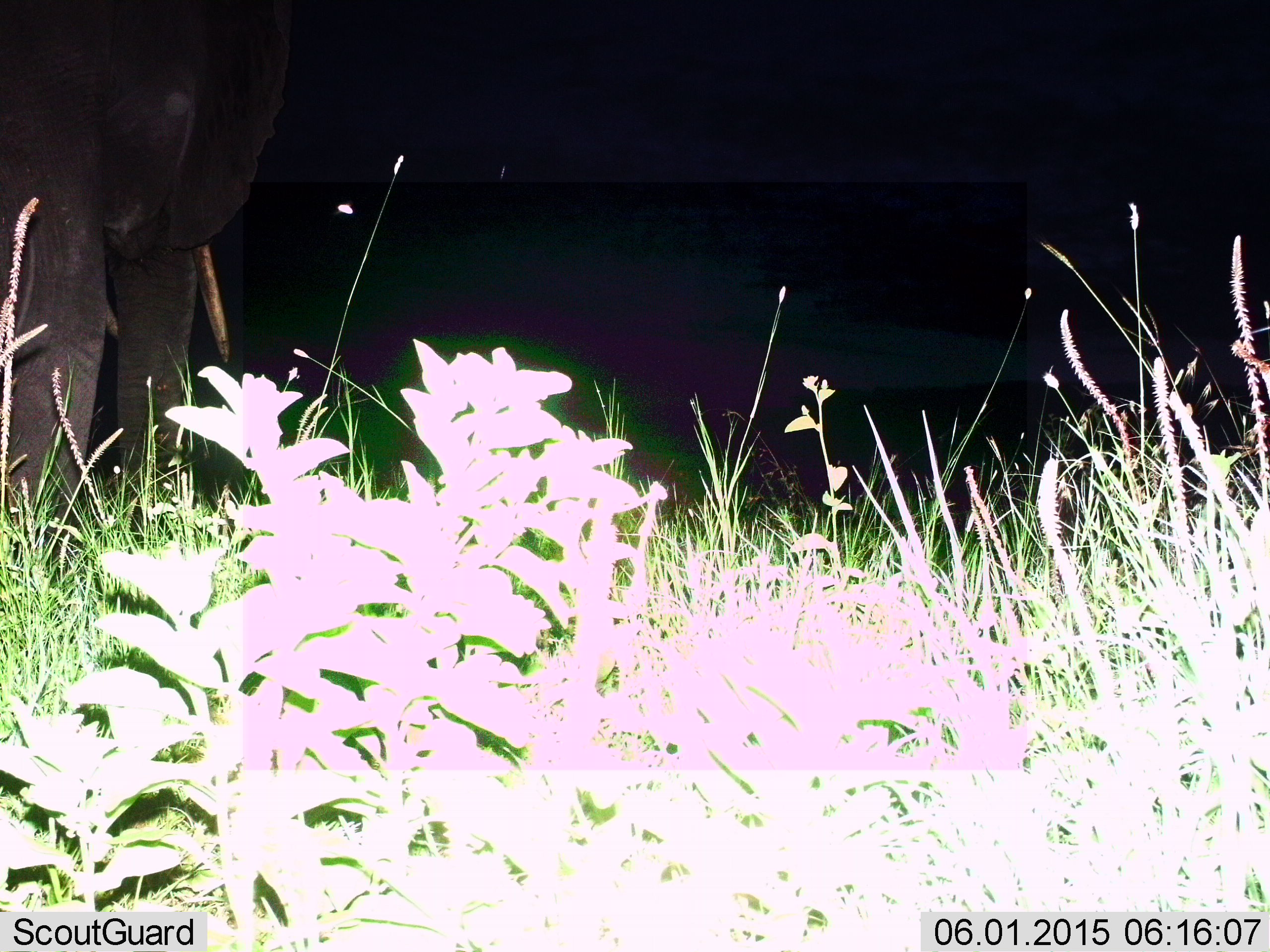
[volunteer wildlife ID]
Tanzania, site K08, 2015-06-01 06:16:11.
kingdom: Animalia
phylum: Chordata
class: Mammalia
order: Proboscidea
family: Elephantidae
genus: Loxodonta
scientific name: Loxodonta africana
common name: african bush elephant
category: elephant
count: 1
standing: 70%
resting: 0%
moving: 30%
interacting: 0%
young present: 0%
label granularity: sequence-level